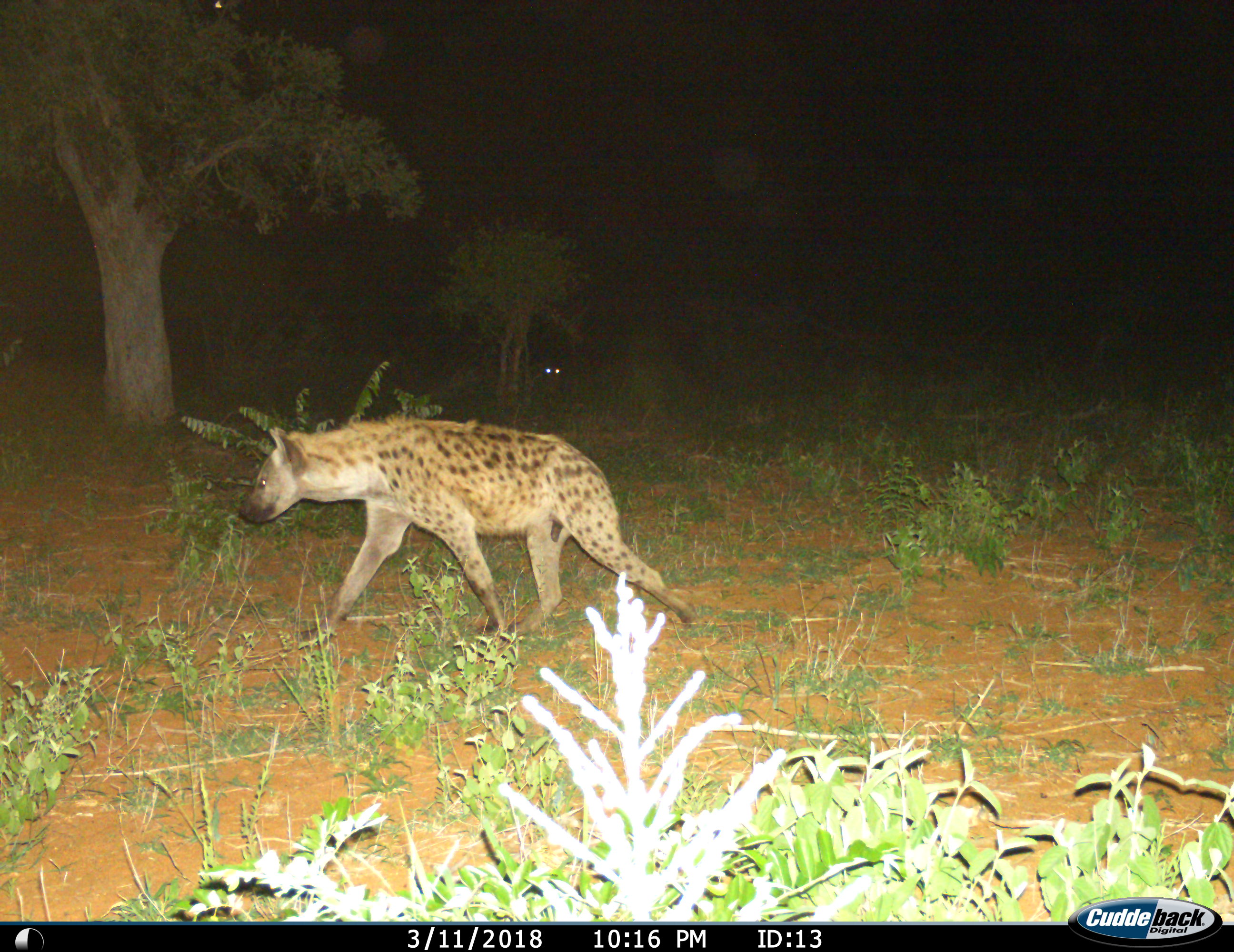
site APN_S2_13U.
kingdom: Animalia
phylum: Chordata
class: Mammalia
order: Carnivora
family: Hyaenidae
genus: Crocuta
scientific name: Crocuta crocuta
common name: spotted hyena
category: hyenaspotted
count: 1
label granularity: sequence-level